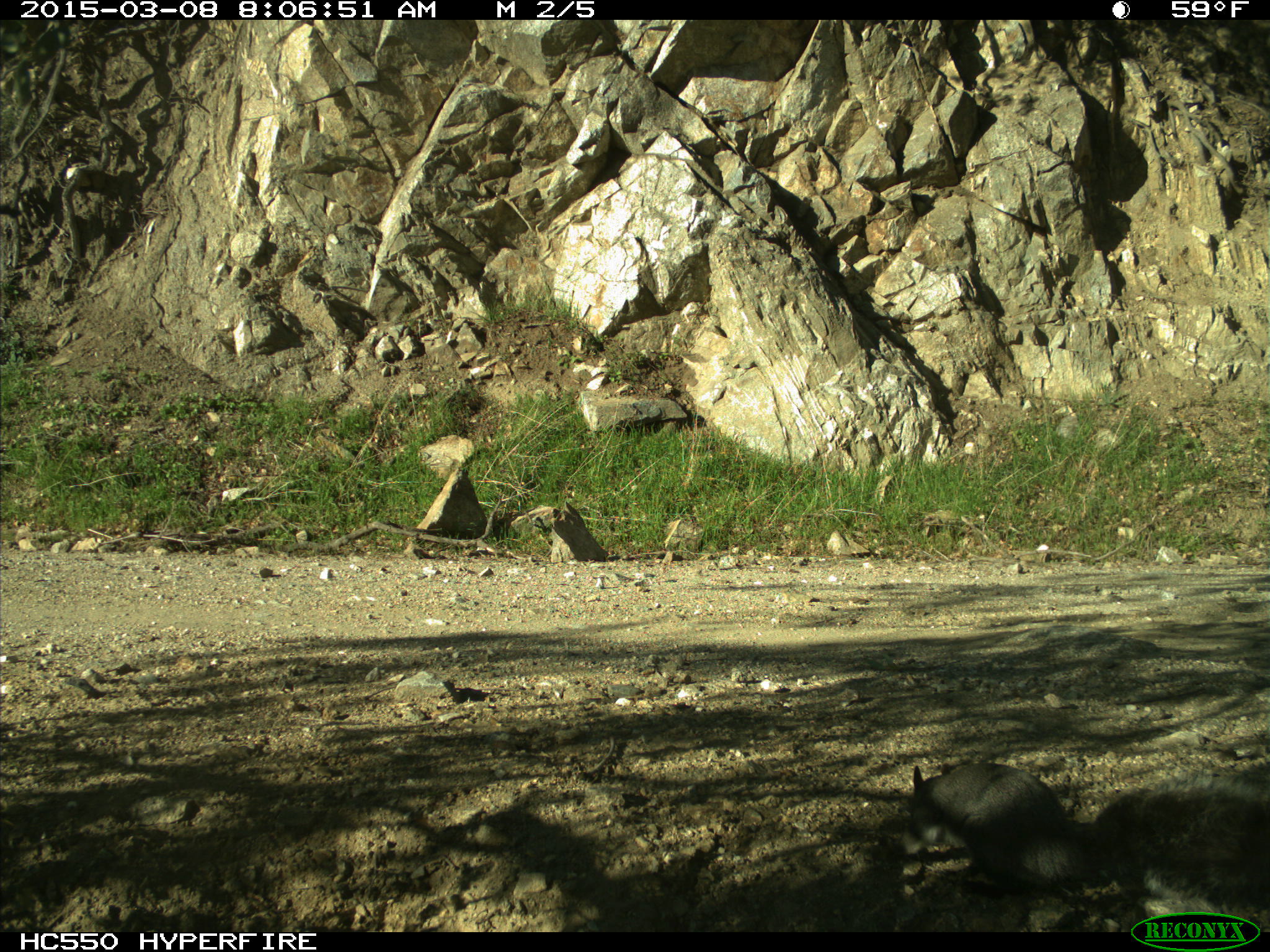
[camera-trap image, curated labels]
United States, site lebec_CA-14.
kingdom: Animalia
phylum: Chordata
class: Mammalia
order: Rodentia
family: Sciuridae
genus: Sciurus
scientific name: Sciurus carolinensis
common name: eastern gray squirrel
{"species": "Sciurus carolinensis (eastern gray squirrel)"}